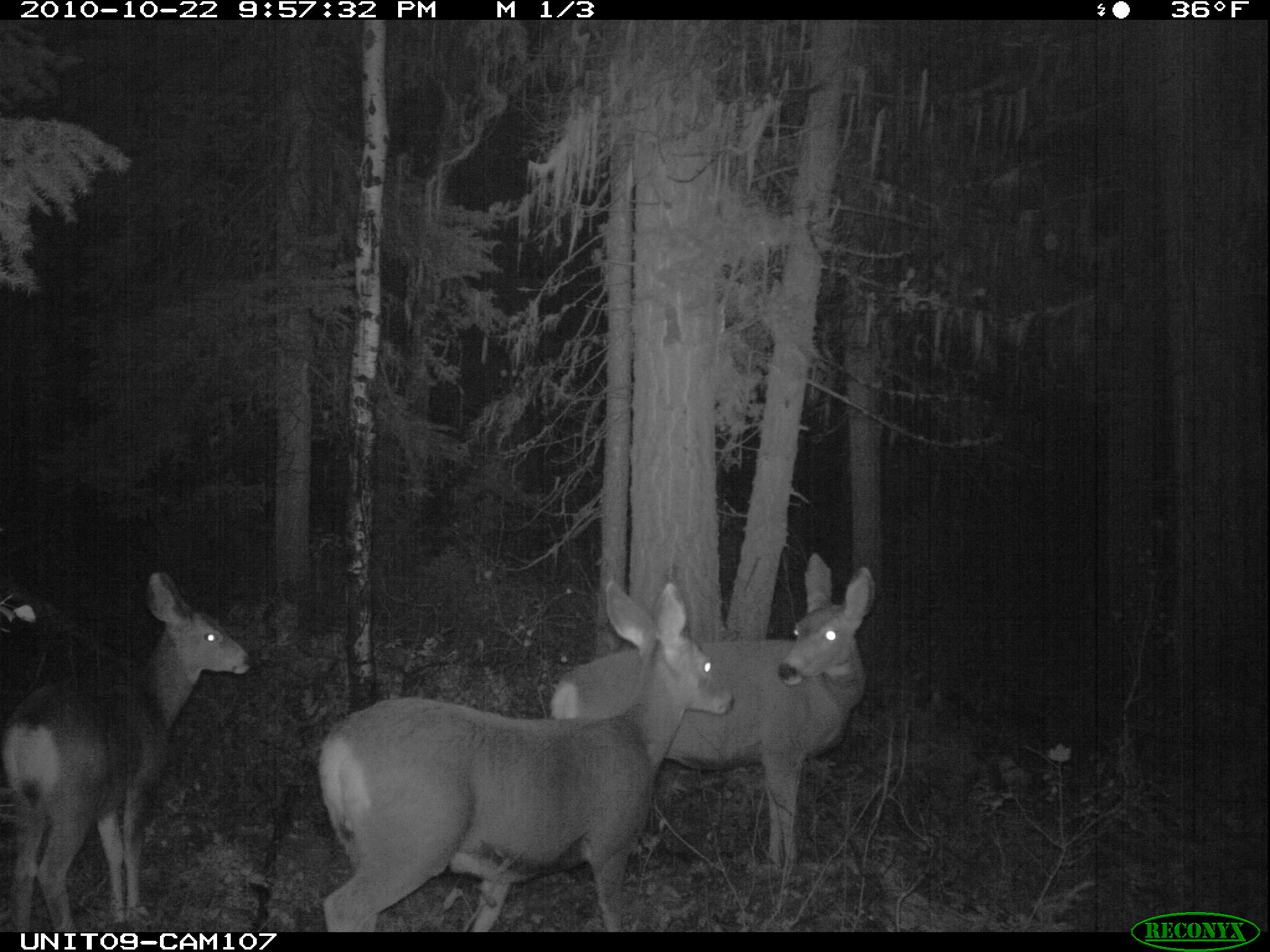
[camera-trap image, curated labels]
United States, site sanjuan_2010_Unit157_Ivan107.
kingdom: Animalia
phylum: Chordata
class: Mammalia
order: Artiodactyla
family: Cervidae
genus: Odocoileus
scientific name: Odocoileus hemionus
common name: mule deer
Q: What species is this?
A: Odocoileus hemionus (mule deer).